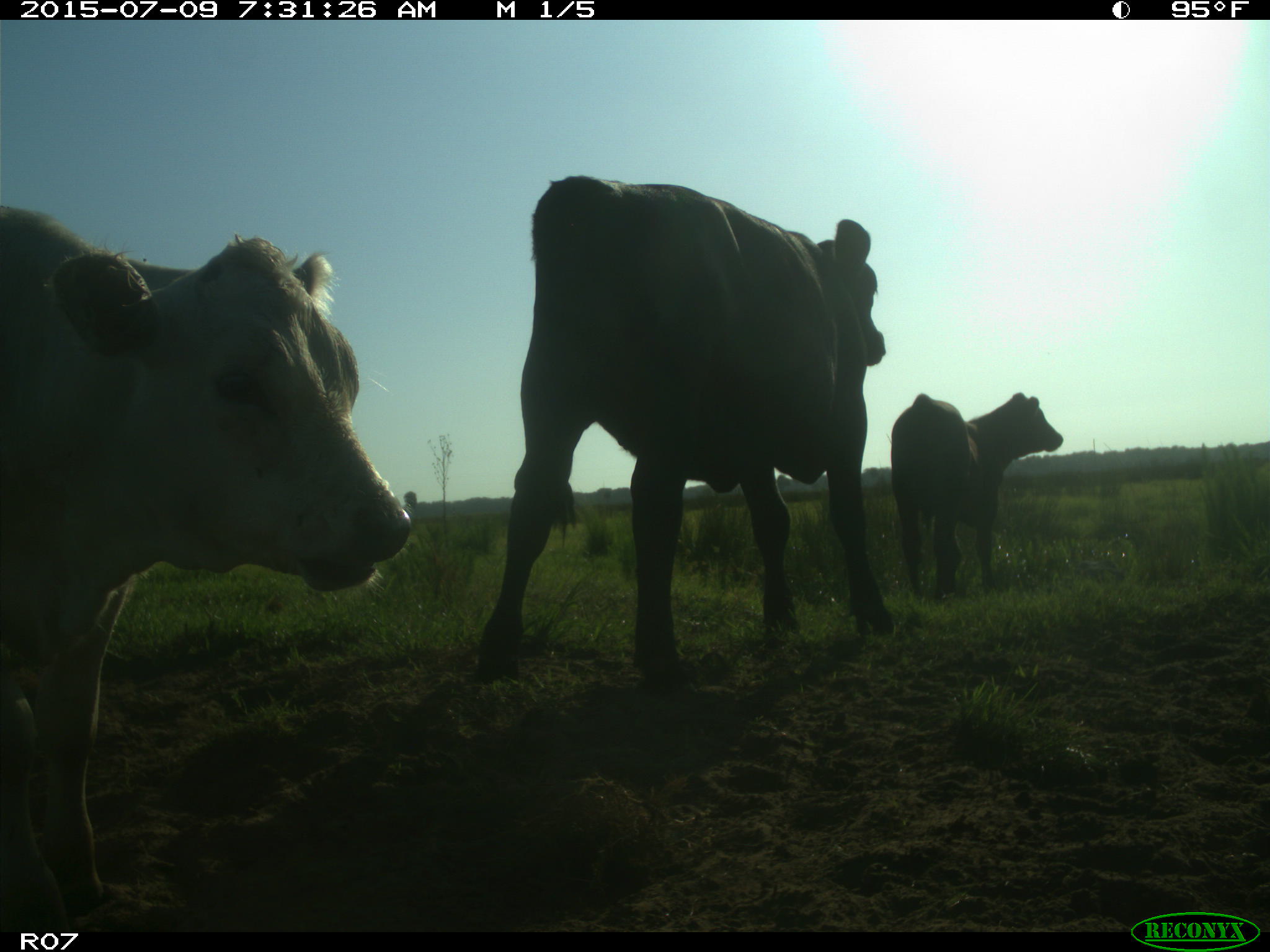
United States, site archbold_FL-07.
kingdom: Animalia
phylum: Chordata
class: Mammalia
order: Artiodactyla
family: Bovidae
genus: Bos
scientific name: Bos taurus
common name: domestic cow